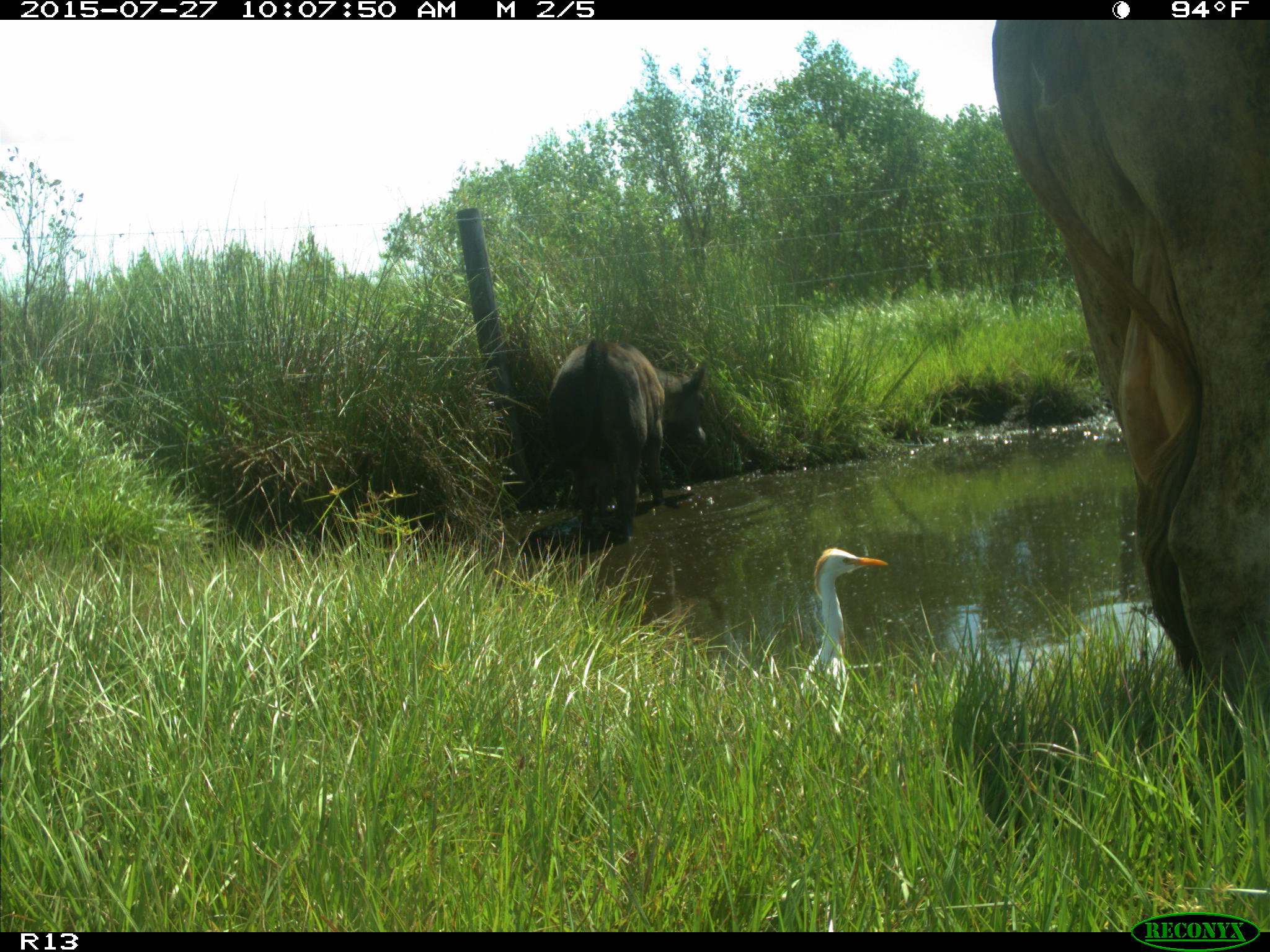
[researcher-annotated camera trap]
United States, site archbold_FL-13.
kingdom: Animalia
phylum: Chordata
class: Mammalia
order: Artiodactyla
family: Bovidae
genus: Bos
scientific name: Bos taurus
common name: domestic cow